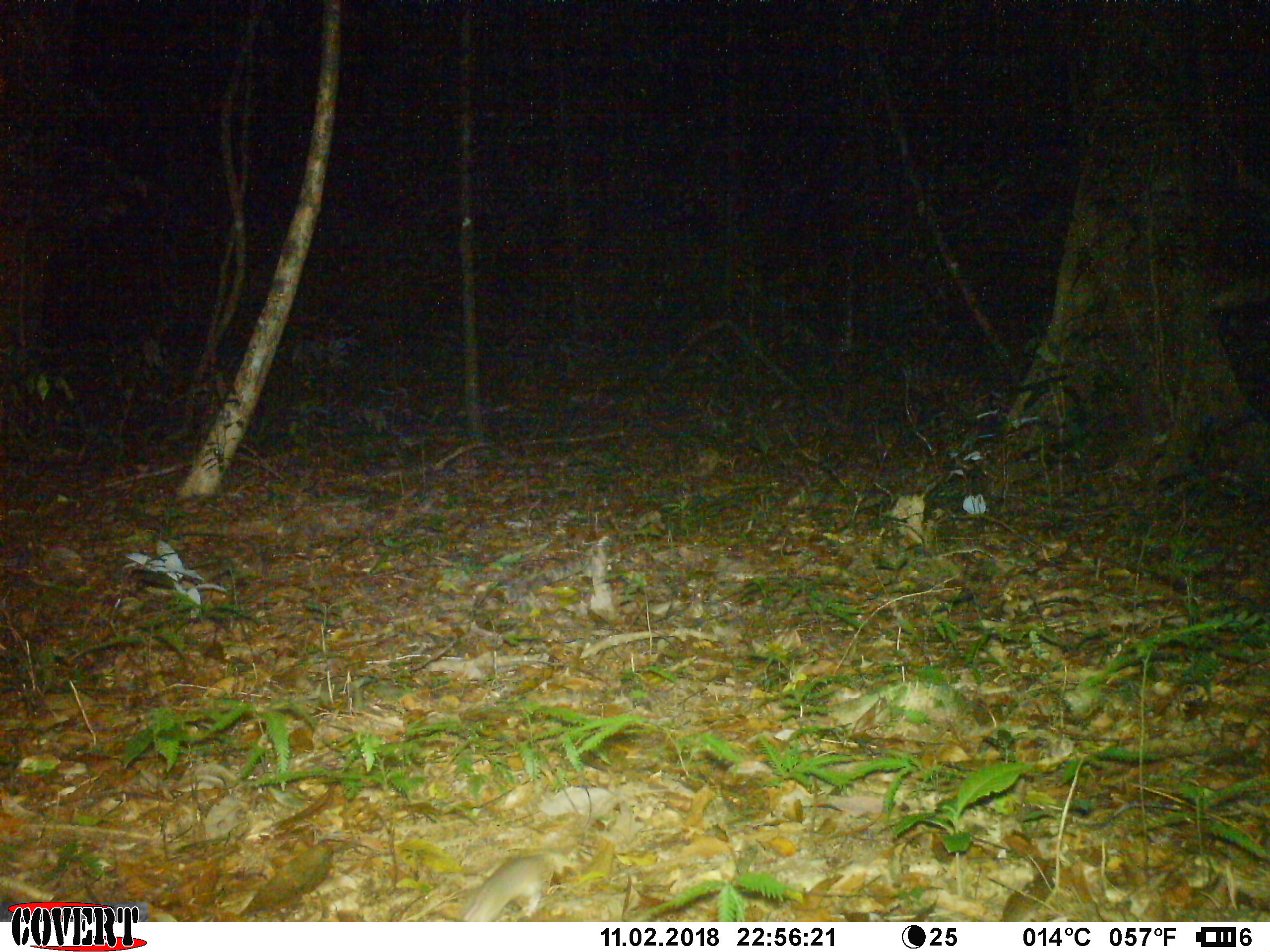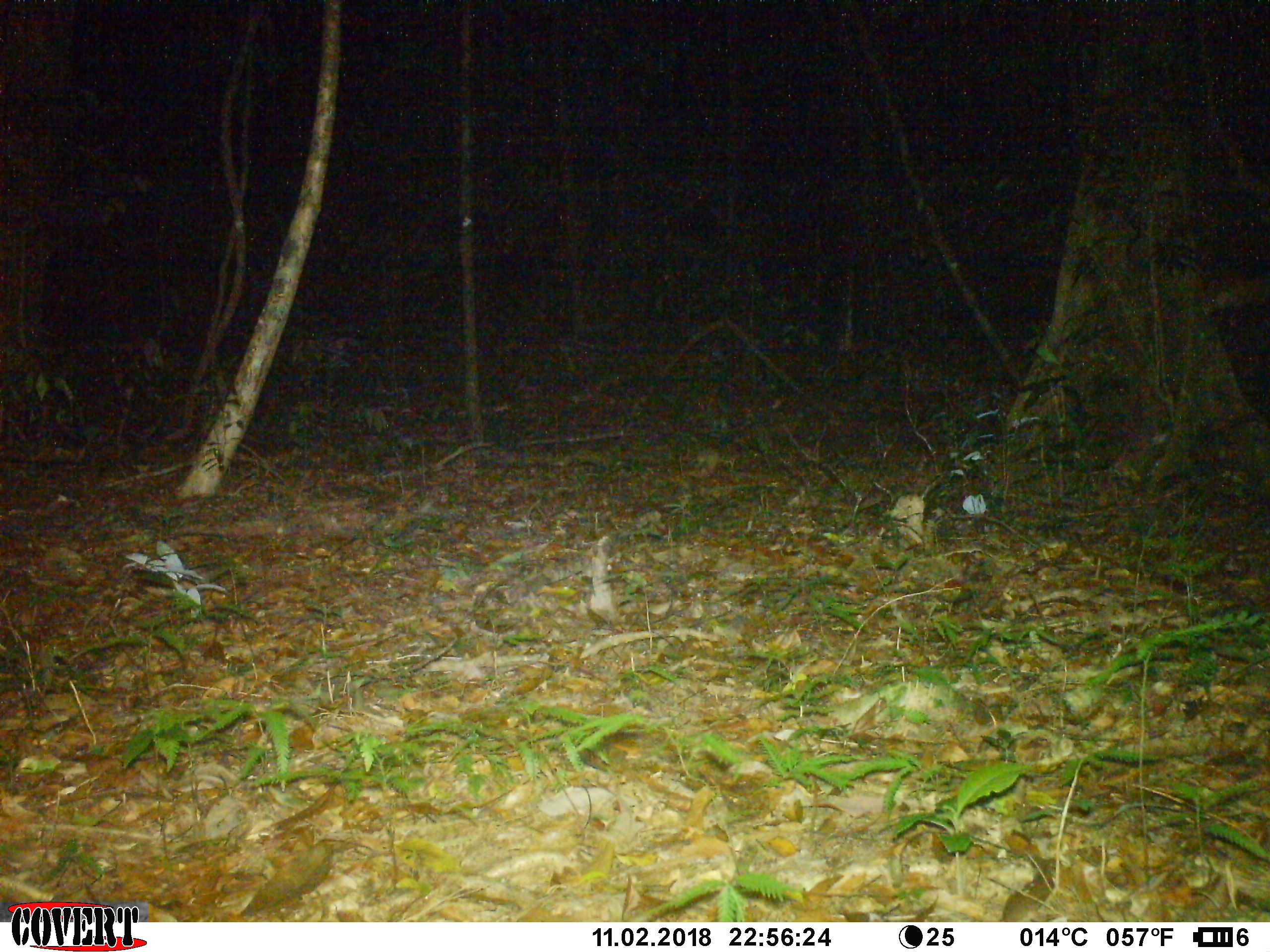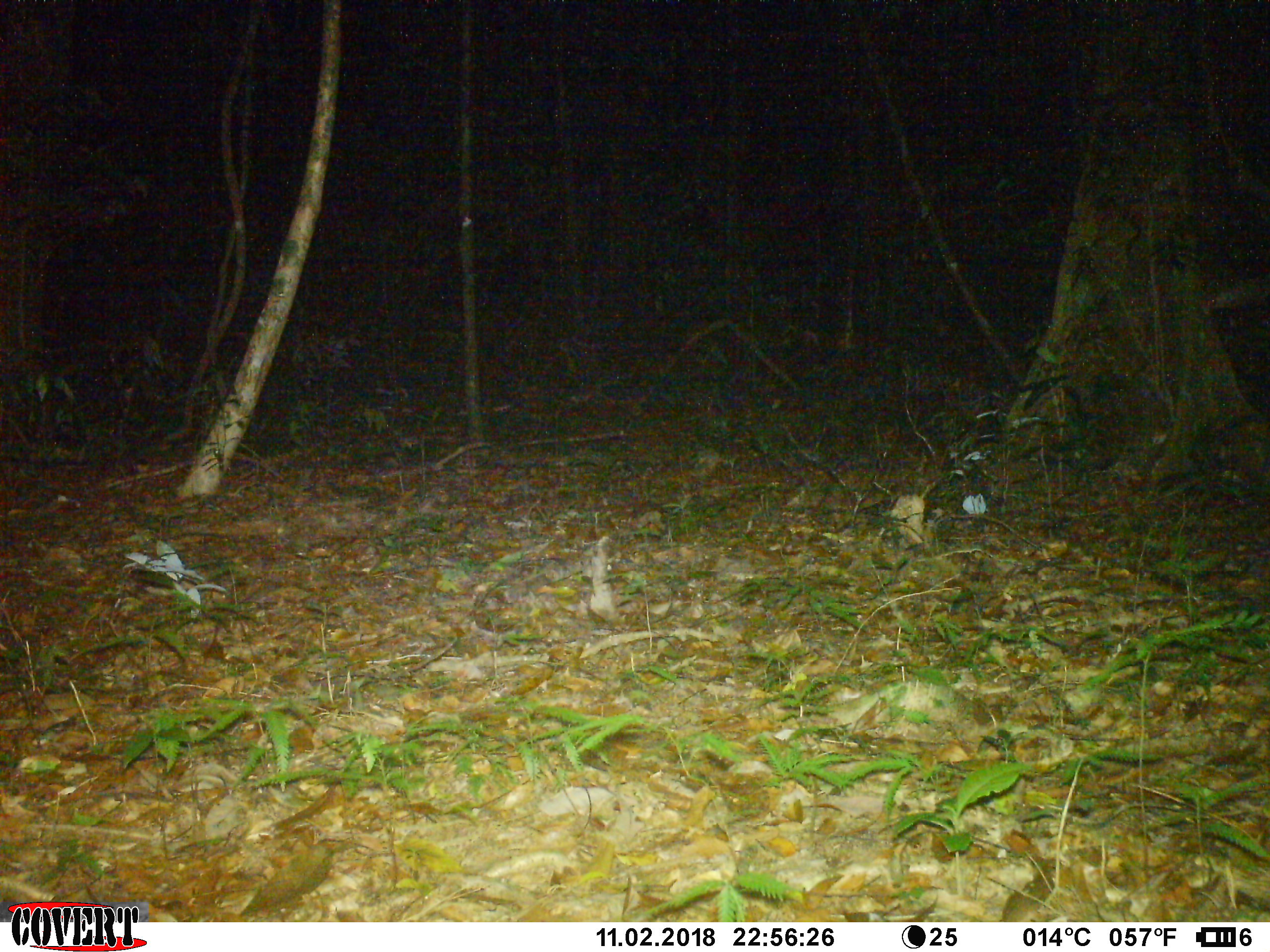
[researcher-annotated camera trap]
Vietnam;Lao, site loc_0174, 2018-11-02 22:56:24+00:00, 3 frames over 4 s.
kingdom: Animalia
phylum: Chordata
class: Mammalia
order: Rodentia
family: Muridae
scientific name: Muridae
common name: old-world mice and rats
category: unidentified murid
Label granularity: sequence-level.